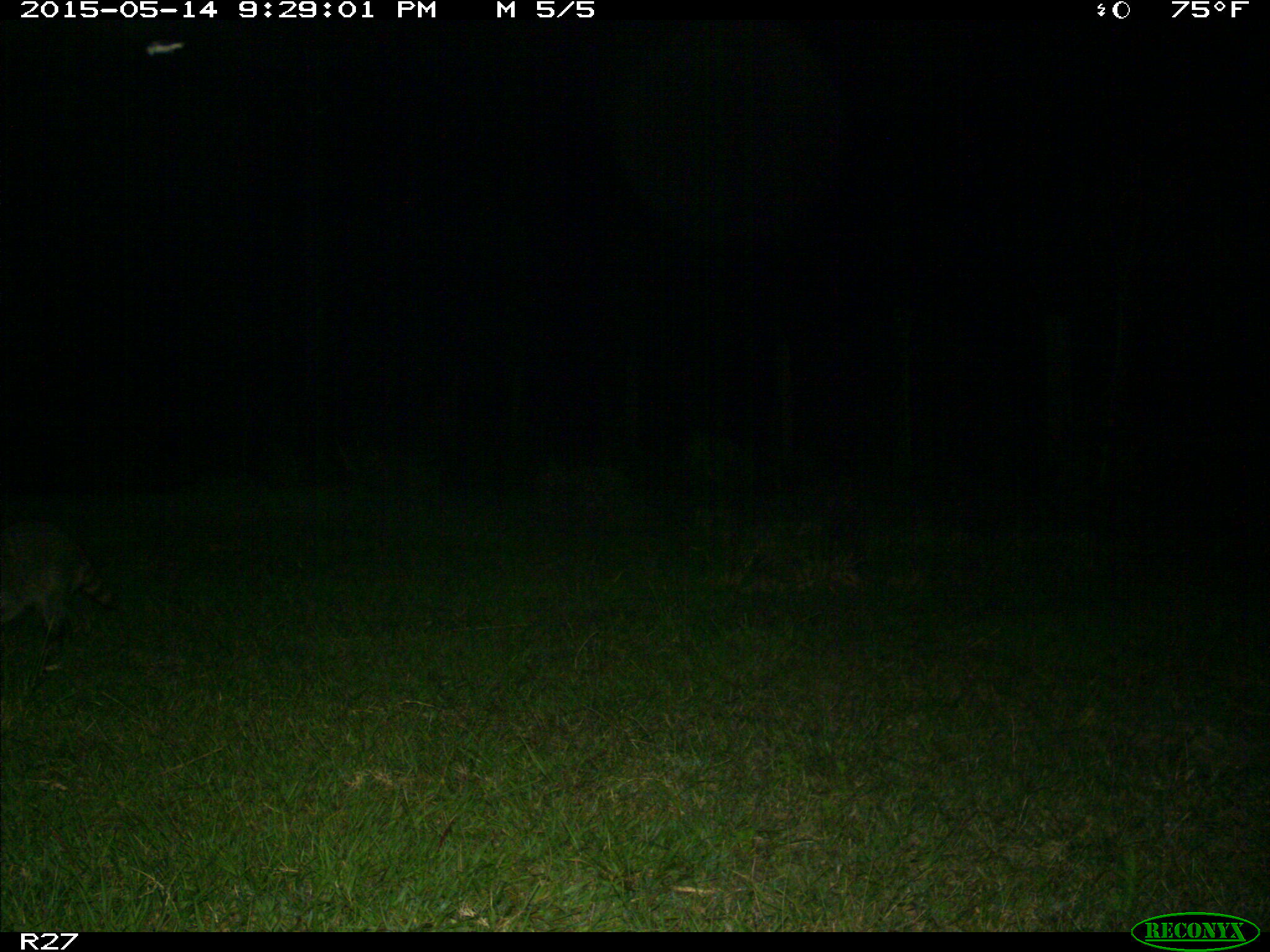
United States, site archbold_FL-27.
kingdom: Animalia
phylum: Chordata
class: Mammalia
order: Carnivora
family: Procyonidae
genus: Procyon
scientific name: Procyon lotor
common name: common raccoon